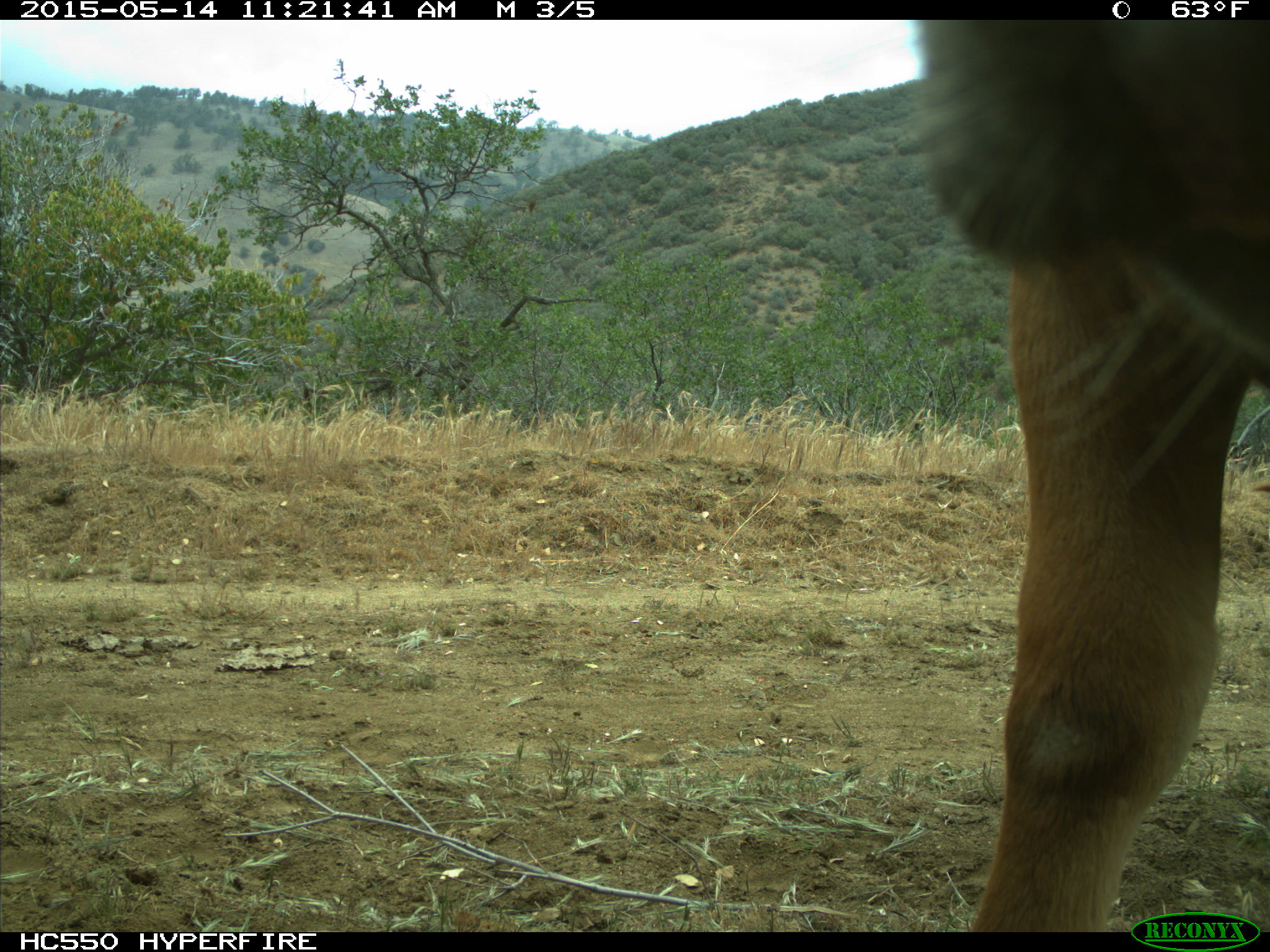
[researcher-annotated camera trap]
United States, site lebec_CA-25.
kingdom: Animalia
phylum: Chordata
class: Mammalia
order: Artiodactyla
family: Bovidae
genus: Bos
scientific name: Bos taurus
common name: domestic cow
Bos taurus (domestic cow).